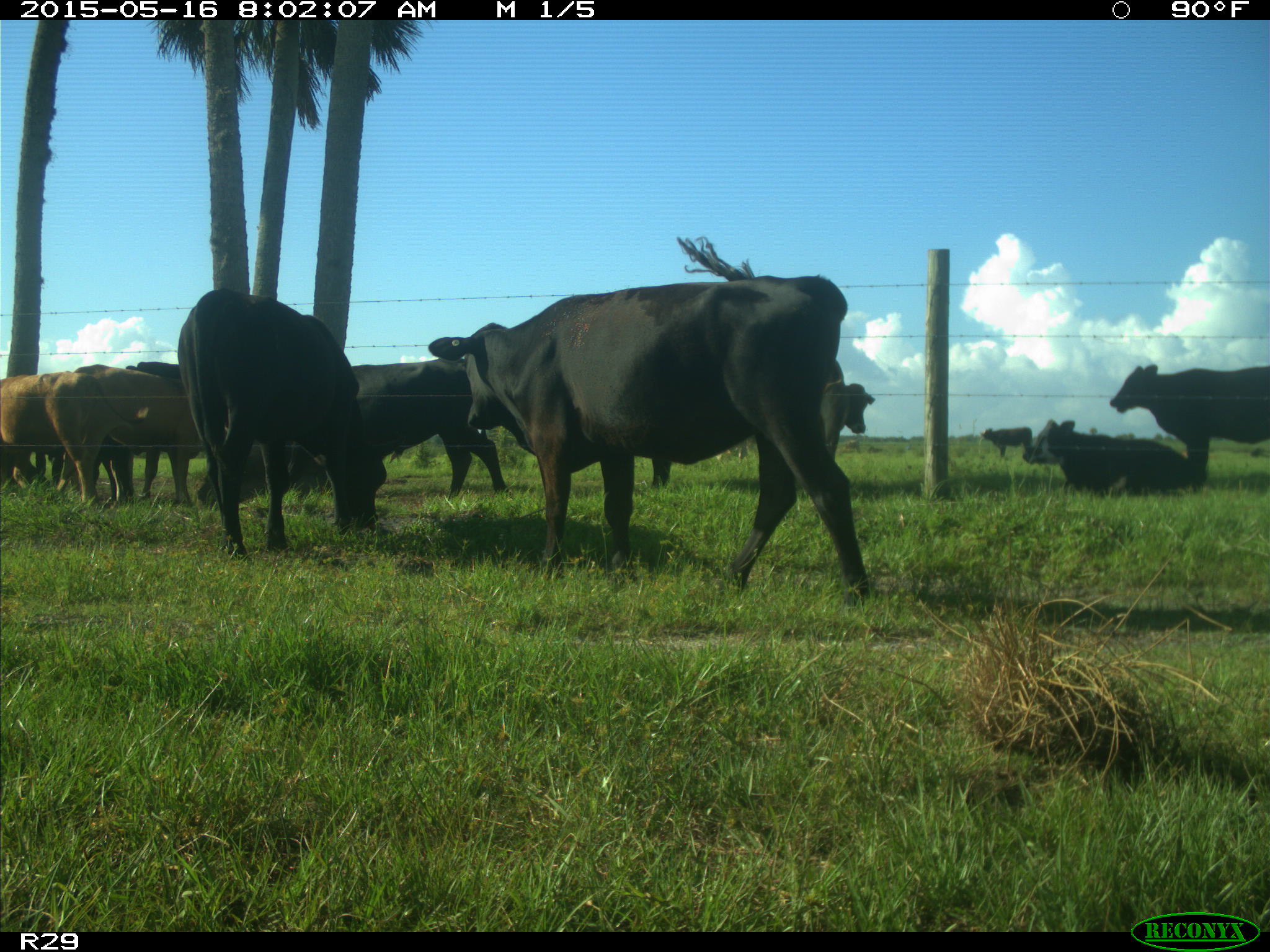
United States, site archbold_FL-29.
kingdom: Animalia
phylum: Chordata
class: Mammalia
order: Artiodactyla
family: Bovidae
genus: Bos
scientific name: Bos taurus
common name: domestic cow